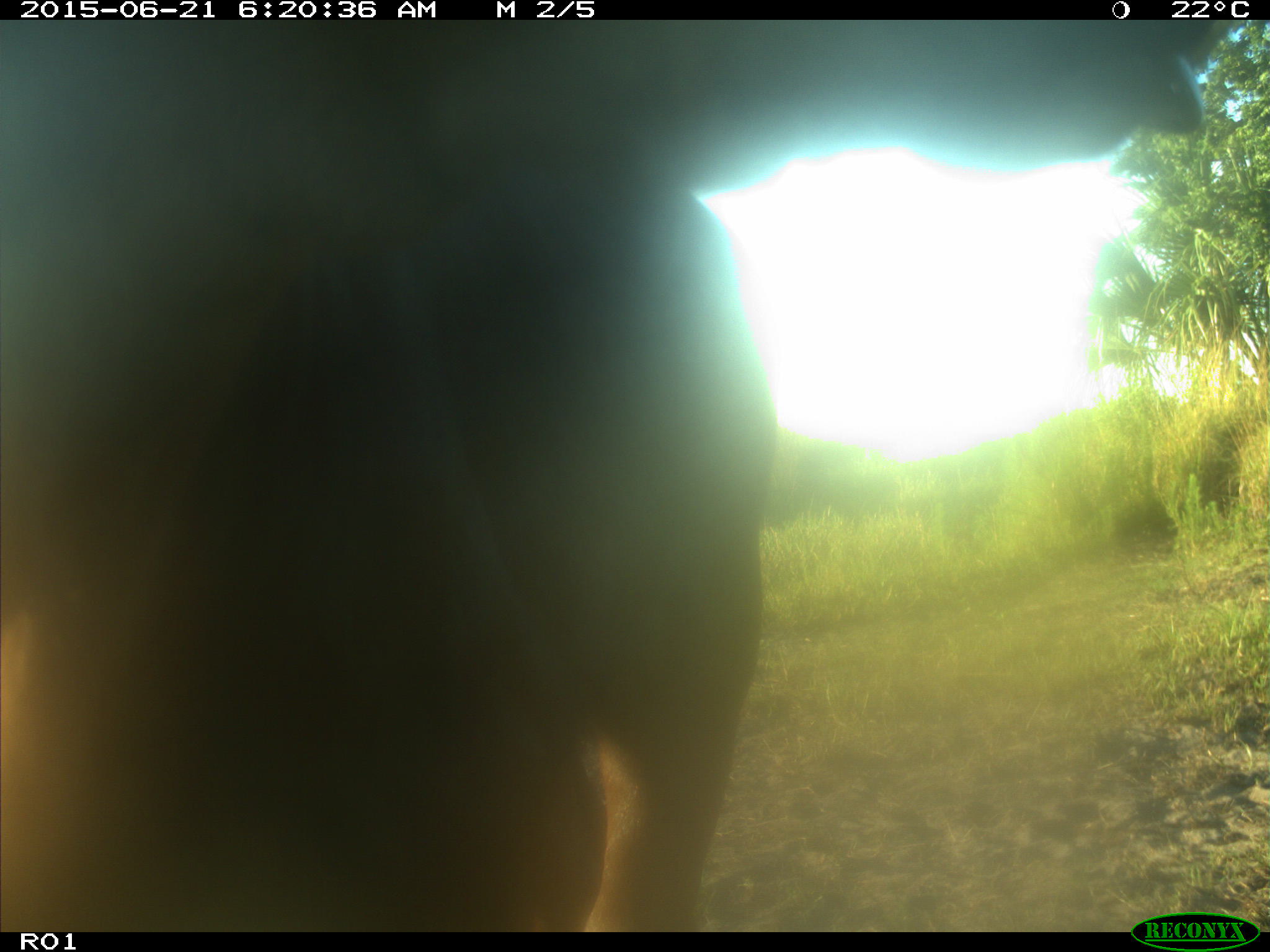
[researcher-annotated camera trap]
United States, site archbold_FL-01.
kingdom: Animalia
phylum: Chordata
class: Mammalia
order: Artiodactyla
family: Bovidae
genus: Bos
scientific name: Bos taurus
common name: domestic cow